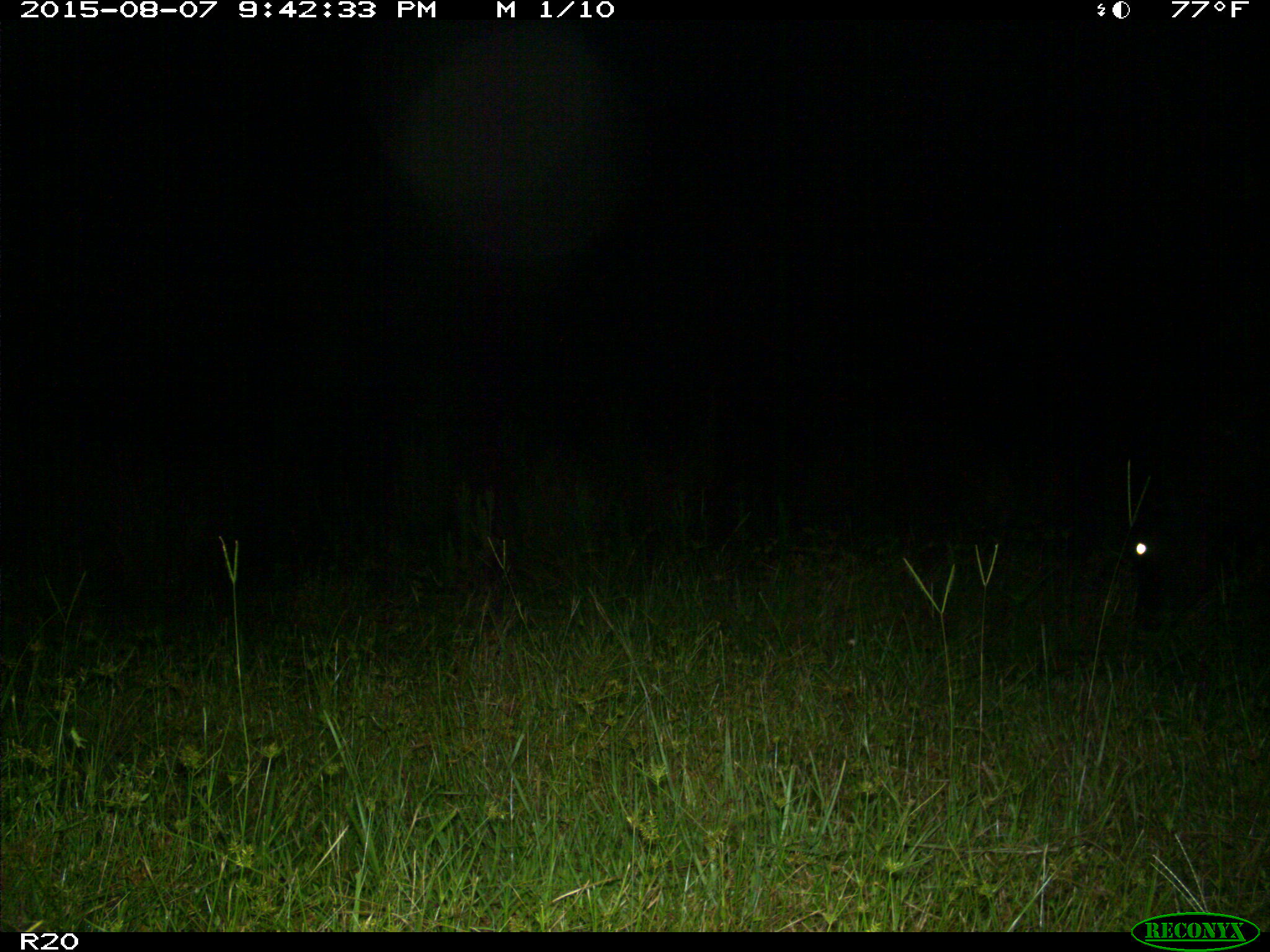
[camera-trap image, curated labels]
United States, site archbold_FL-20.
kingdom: Animalia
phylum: Chordata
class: Mammalia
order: Artiodactyla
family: Bovidae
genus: Bos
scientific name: Bos taurus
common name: domestic cow